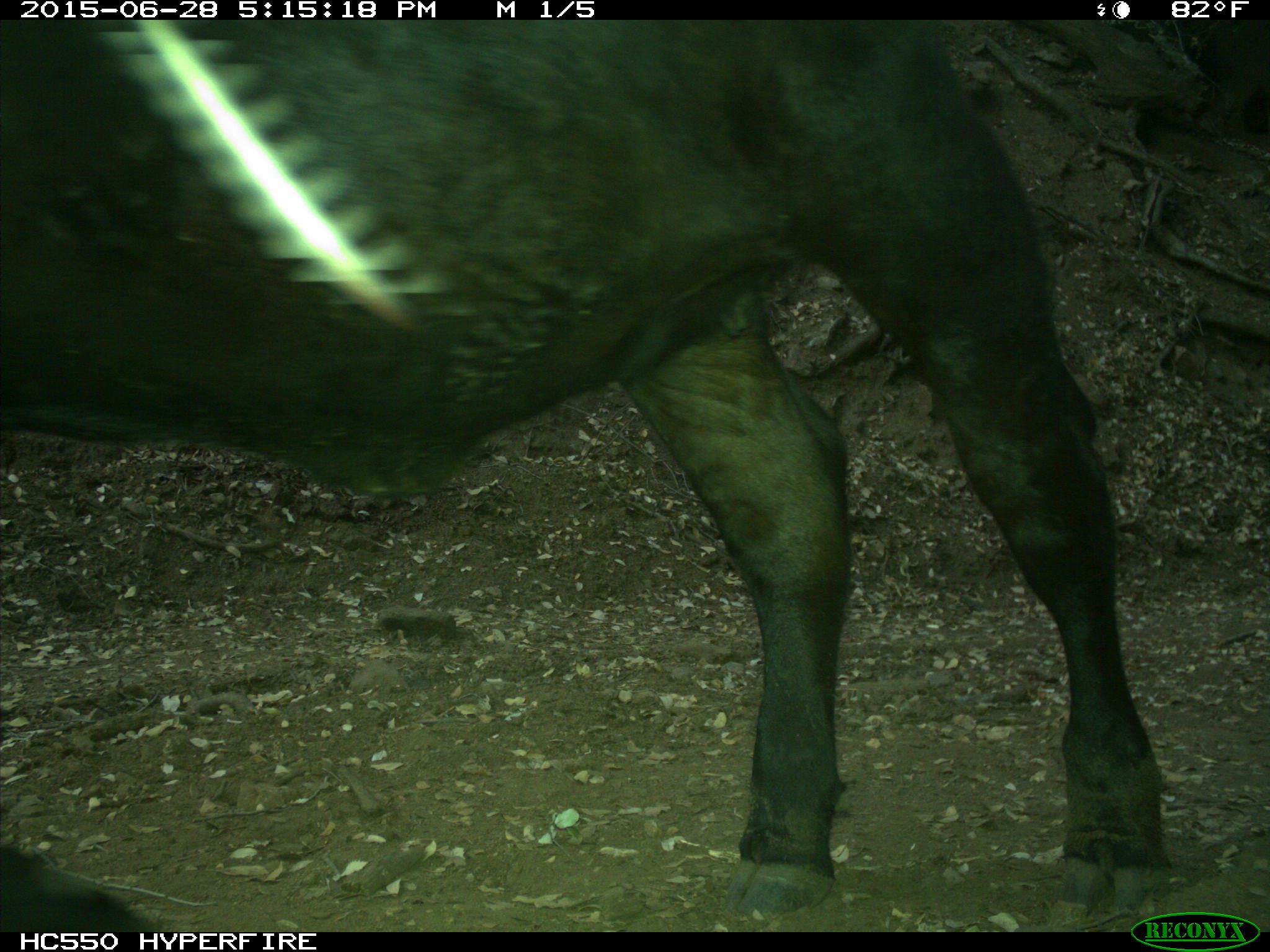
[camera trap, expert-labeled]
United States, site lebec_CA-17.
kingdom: Animalia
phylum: Chordata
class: Mammalia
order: Artiodactyla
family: Bovidae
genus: Bos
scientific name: Bos taurus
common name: domestic cow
Bos taurus (domestic cow).